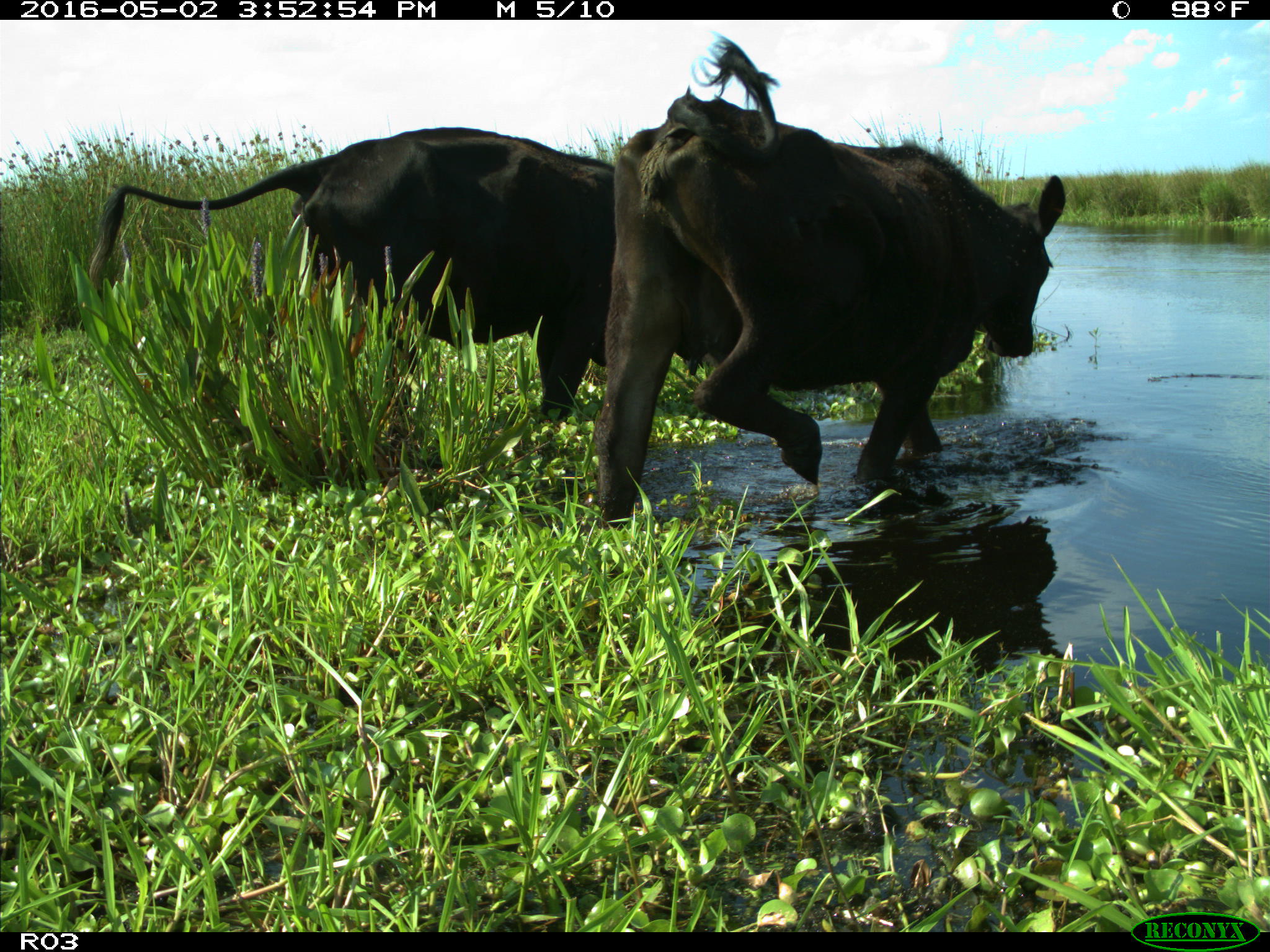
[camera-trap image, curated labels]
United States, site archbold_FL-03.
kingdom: Animalia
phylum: Chordata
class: Mammalia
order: Artiodactyla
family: Bovidae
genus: Bos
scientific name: Bos taurus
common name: domestic cow